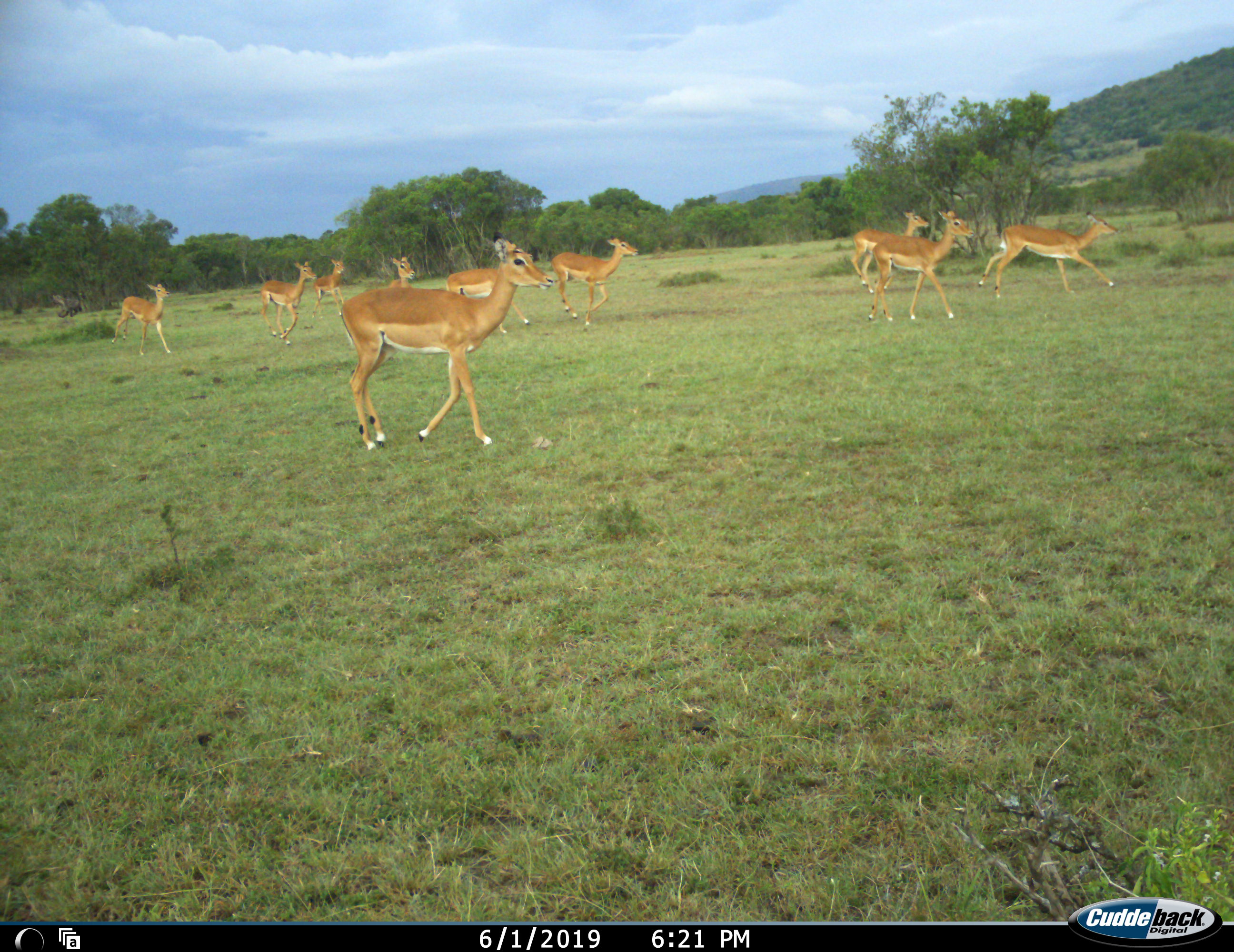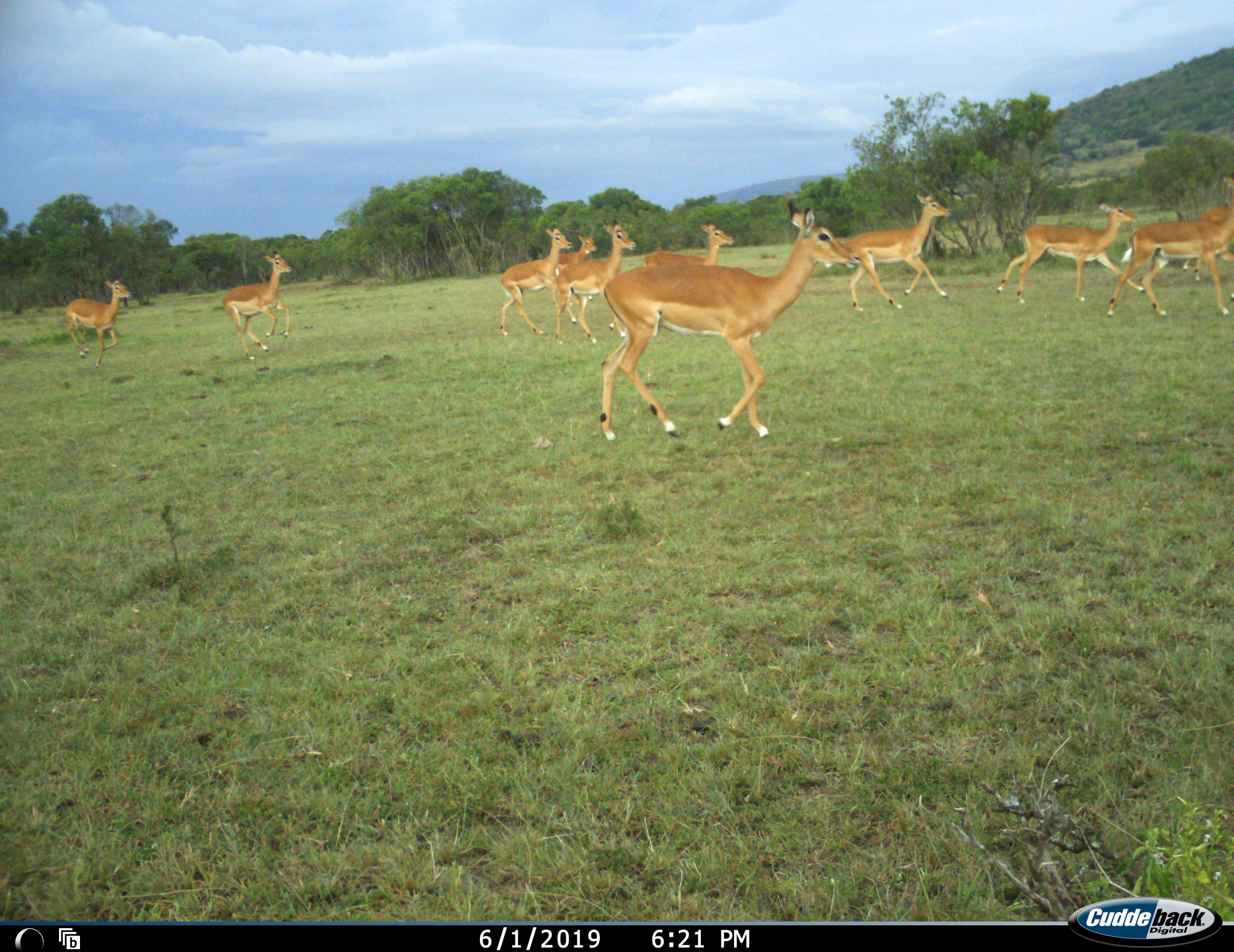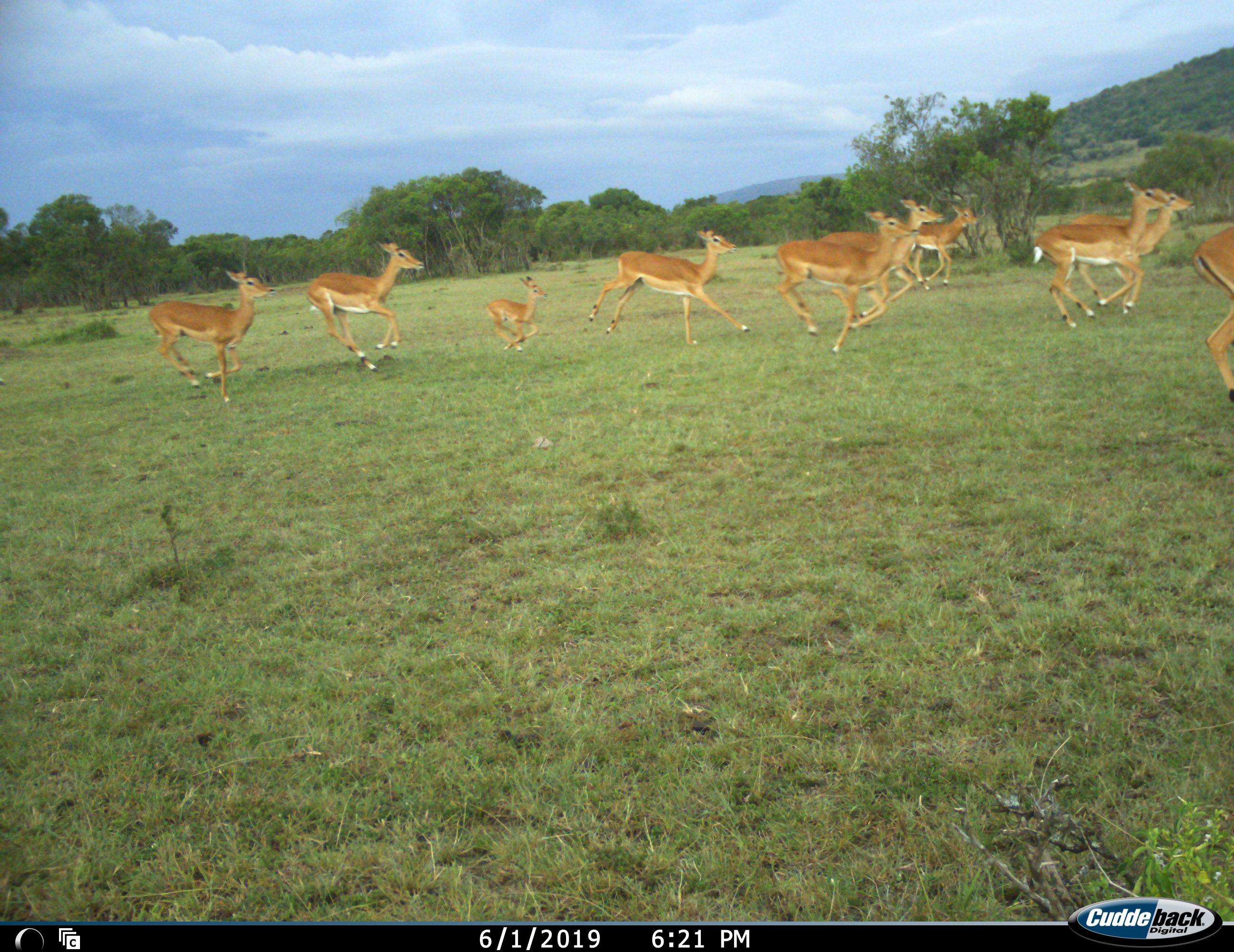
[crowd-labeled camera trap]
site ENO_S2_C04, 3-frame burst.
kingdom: Animalia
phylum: Chordata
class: Mammalia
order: Artiodactyla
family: Bovidae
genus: Aepyceros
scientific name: Aepyceros melampus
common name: impala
Impala (Aepyceros melampus), count 11-50. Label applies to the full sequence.